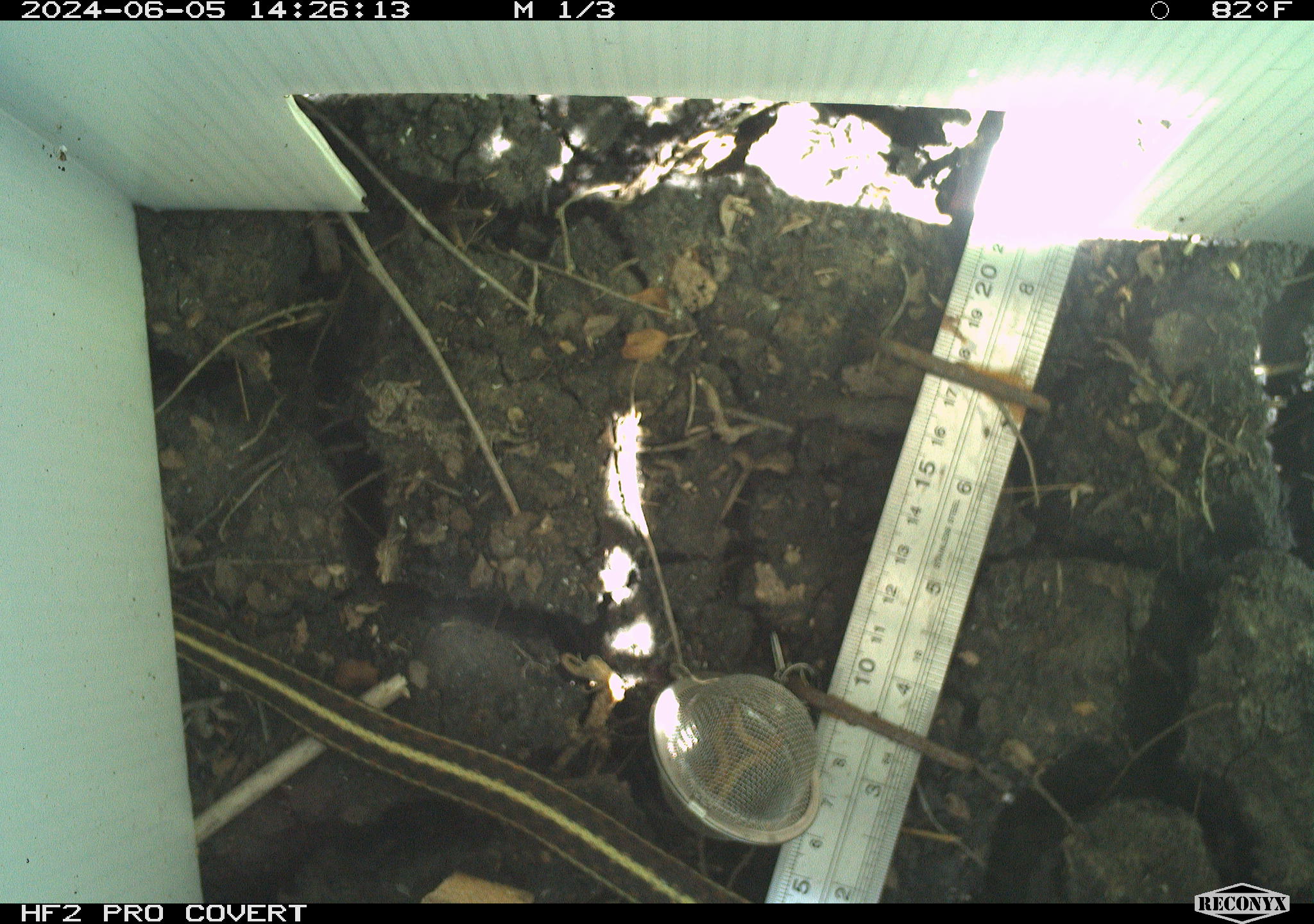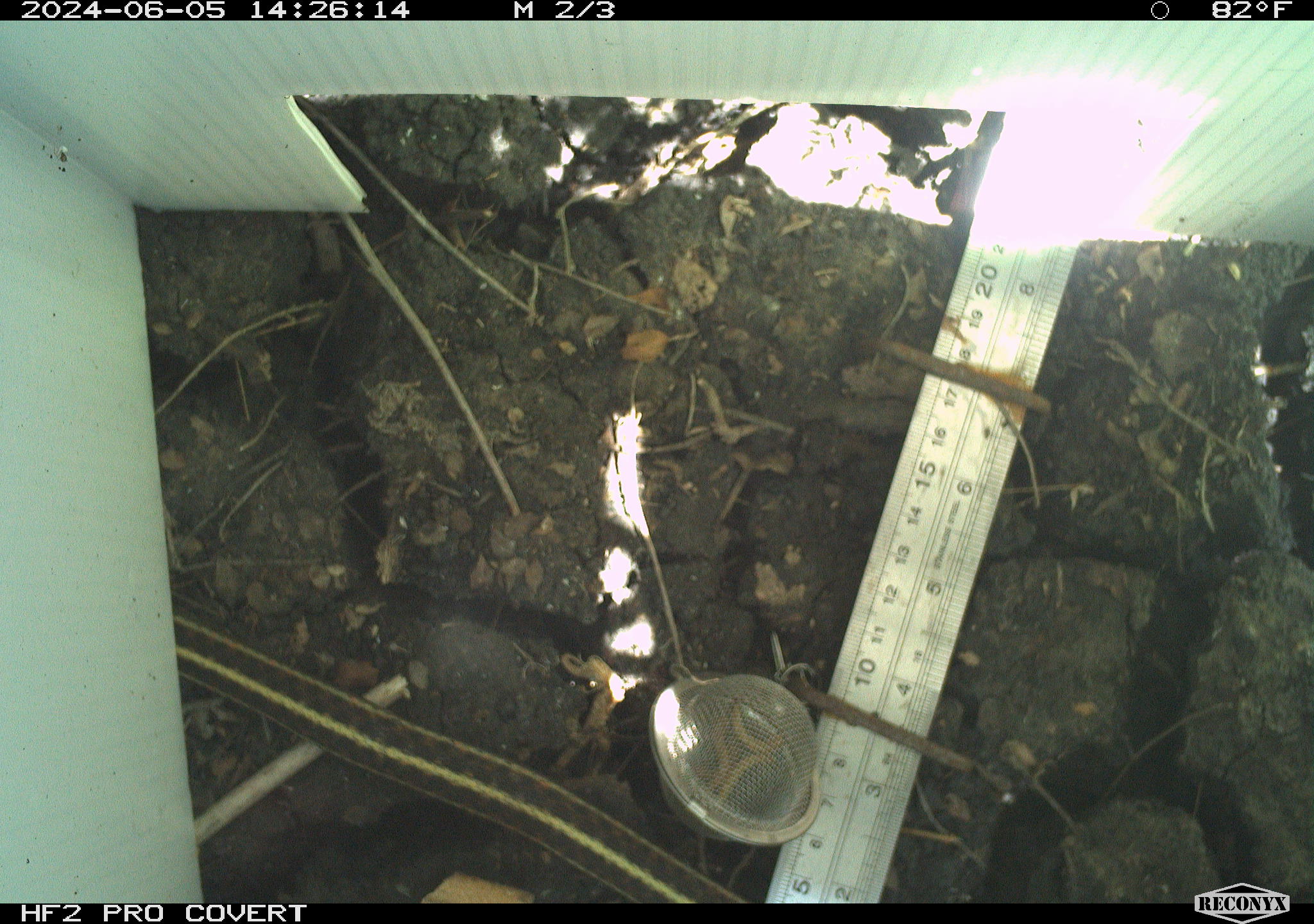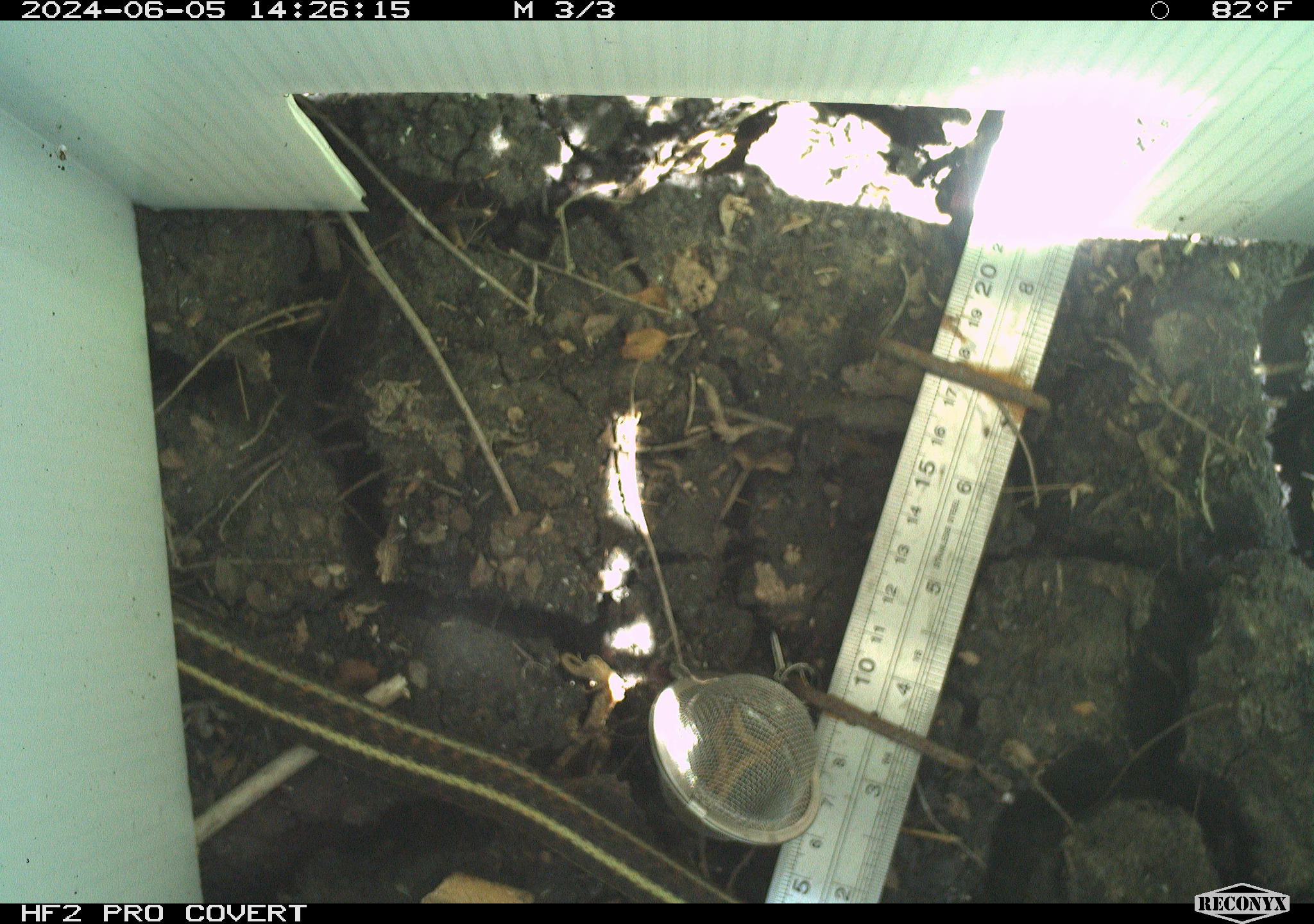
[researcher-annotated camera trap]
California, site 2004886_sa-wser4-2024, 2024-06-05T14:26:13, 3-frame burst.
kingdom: Animalia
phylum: Chordata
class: Reptilia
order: Squamata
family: Colubridae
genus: Thamnophis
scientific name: Thamnophis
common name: american gartersnakes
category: thamnophis species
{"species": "thamnophis species (american gartersnakes) (Thamnophis)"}